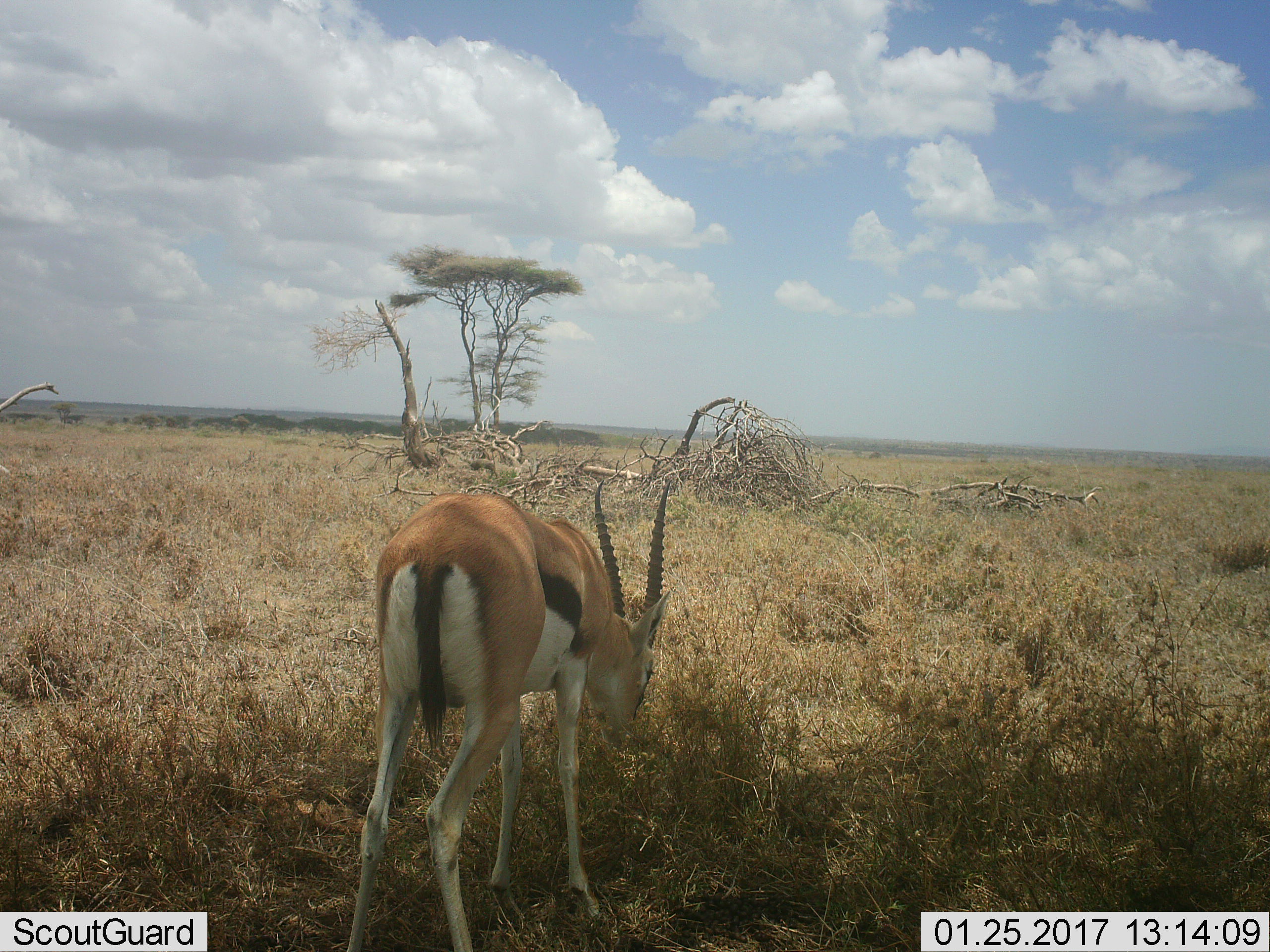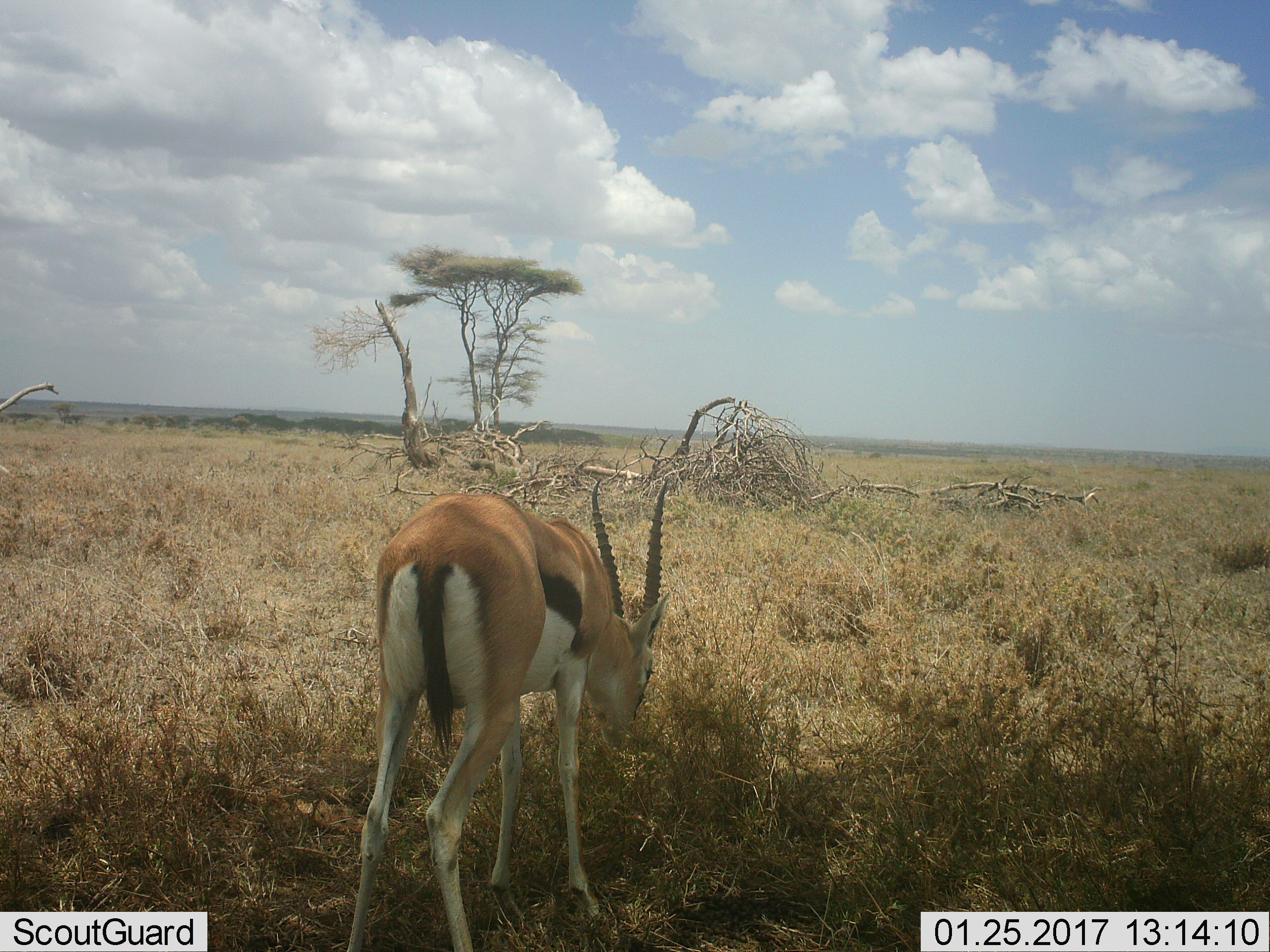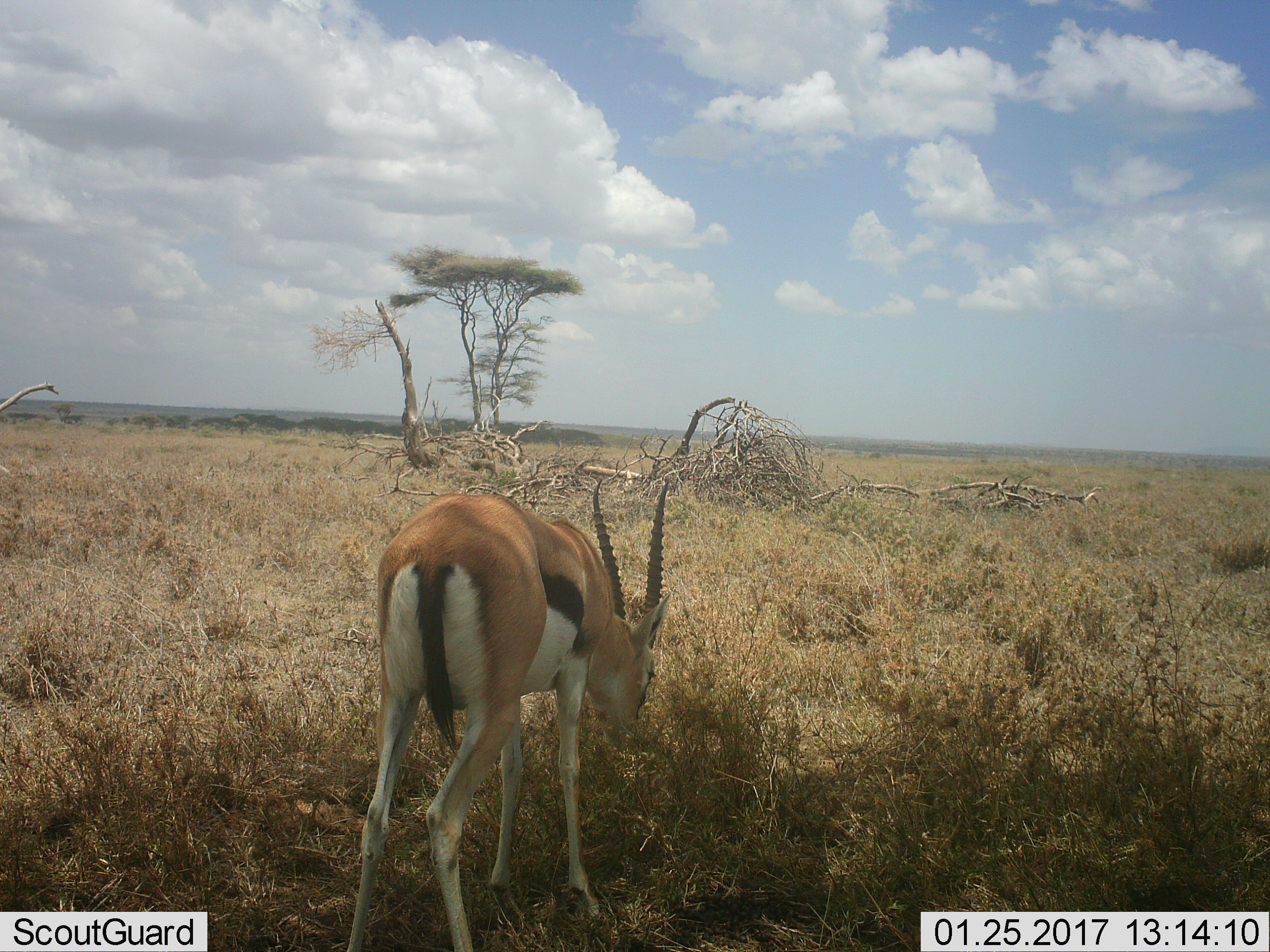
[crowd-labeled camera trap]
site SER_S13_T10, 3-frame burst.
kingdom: Animalia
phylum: Chordata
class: Mammalia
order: Artiodactyla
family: Bovidae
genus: Eudorcas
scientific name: Eudorcas thomsonii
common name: thomson's gazelle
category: gazellethomsons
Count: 1.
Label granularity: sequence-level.